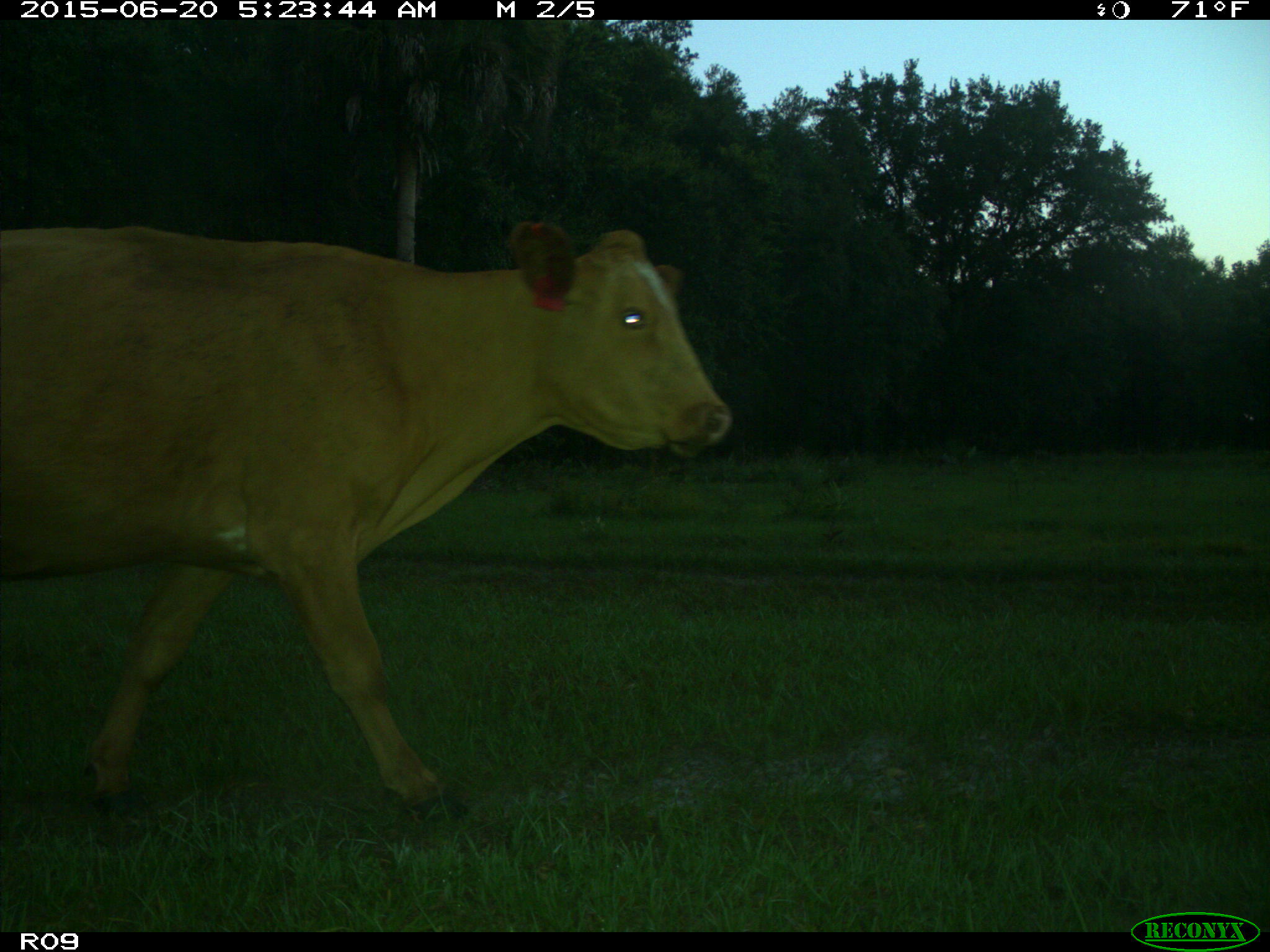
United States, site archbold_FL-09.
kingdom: Animalia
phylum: Chordata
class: Mammalia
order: Artiodactyla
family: Bovidae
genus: Bos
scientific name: Bos taurus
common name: domestic cow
Bos taurus (domestic cow).